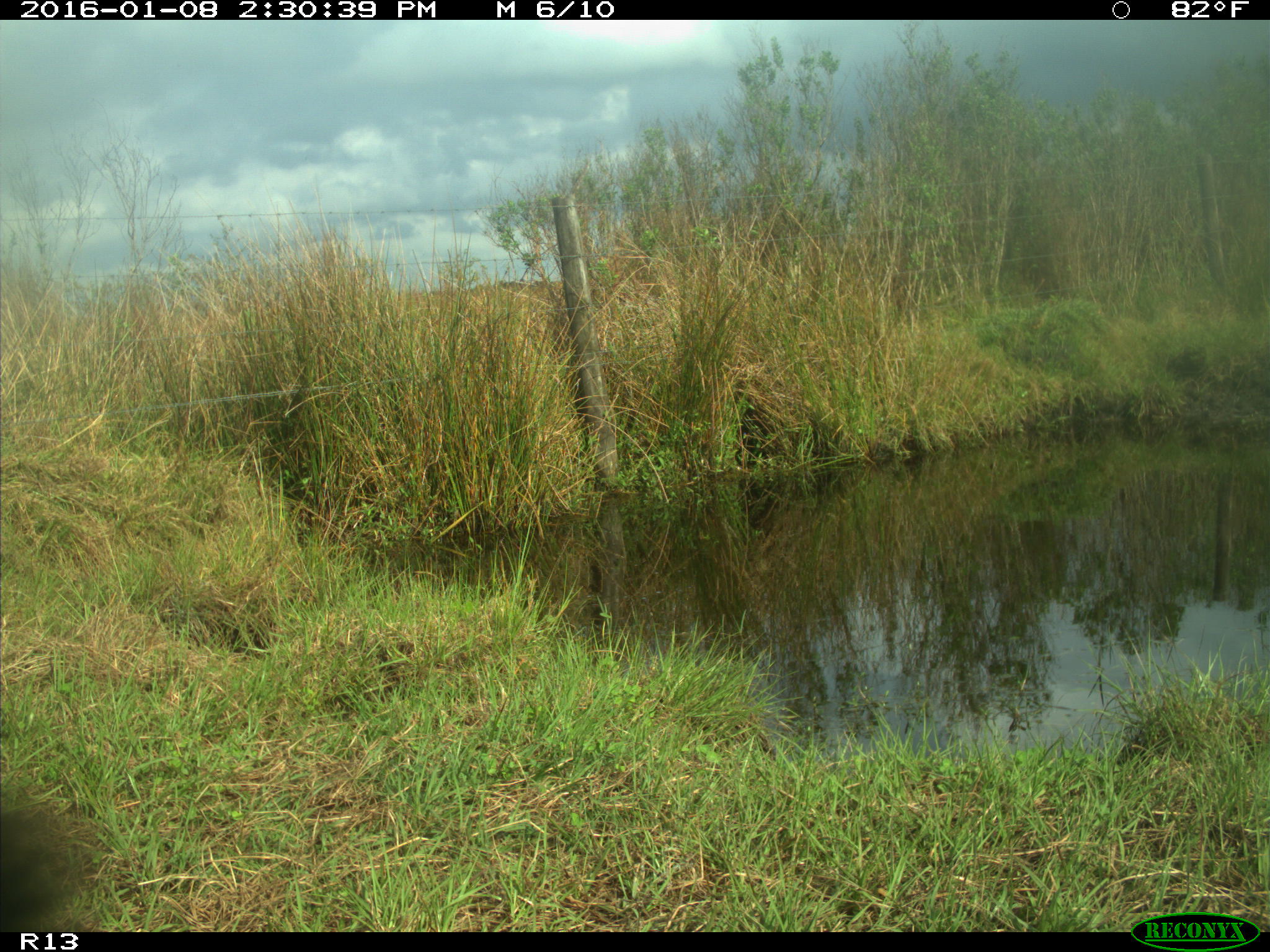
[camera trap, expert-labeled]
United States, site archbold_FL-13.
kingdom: Animalia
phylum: Chordata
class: Mammalia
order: Artiodactyla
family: Bovidae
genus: Bos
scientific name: Bos taurus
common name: domestic cow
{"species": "Bos taurus (domestic cow)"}